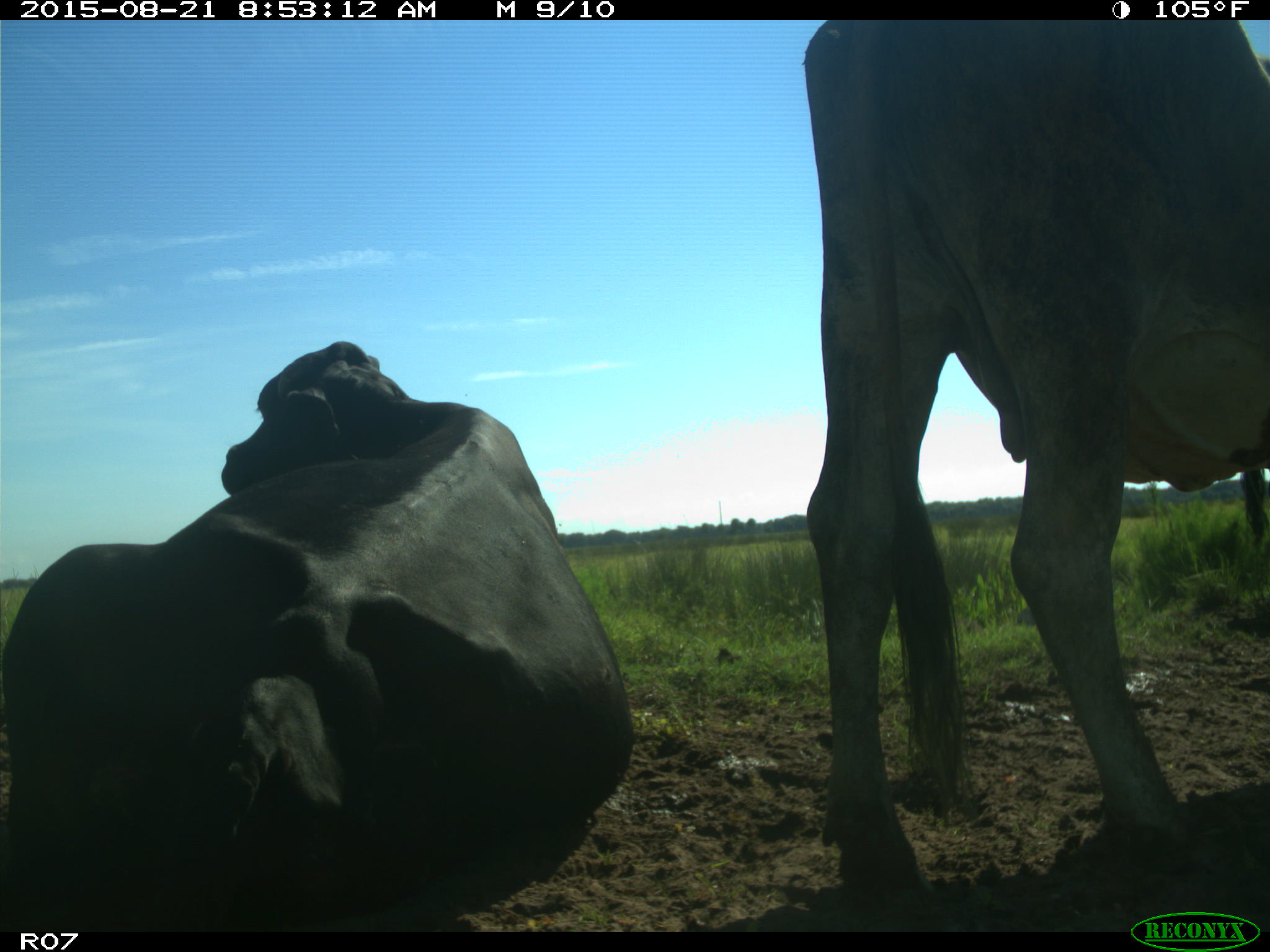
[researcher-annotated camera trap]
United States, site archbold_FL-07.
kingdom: Animalia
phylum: Chordata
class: Mammalia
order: Artiodactyla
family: Bovidae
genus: Bos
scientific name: Bos taurus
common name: domestic cow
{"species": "Bos taurus (domestic cow)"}